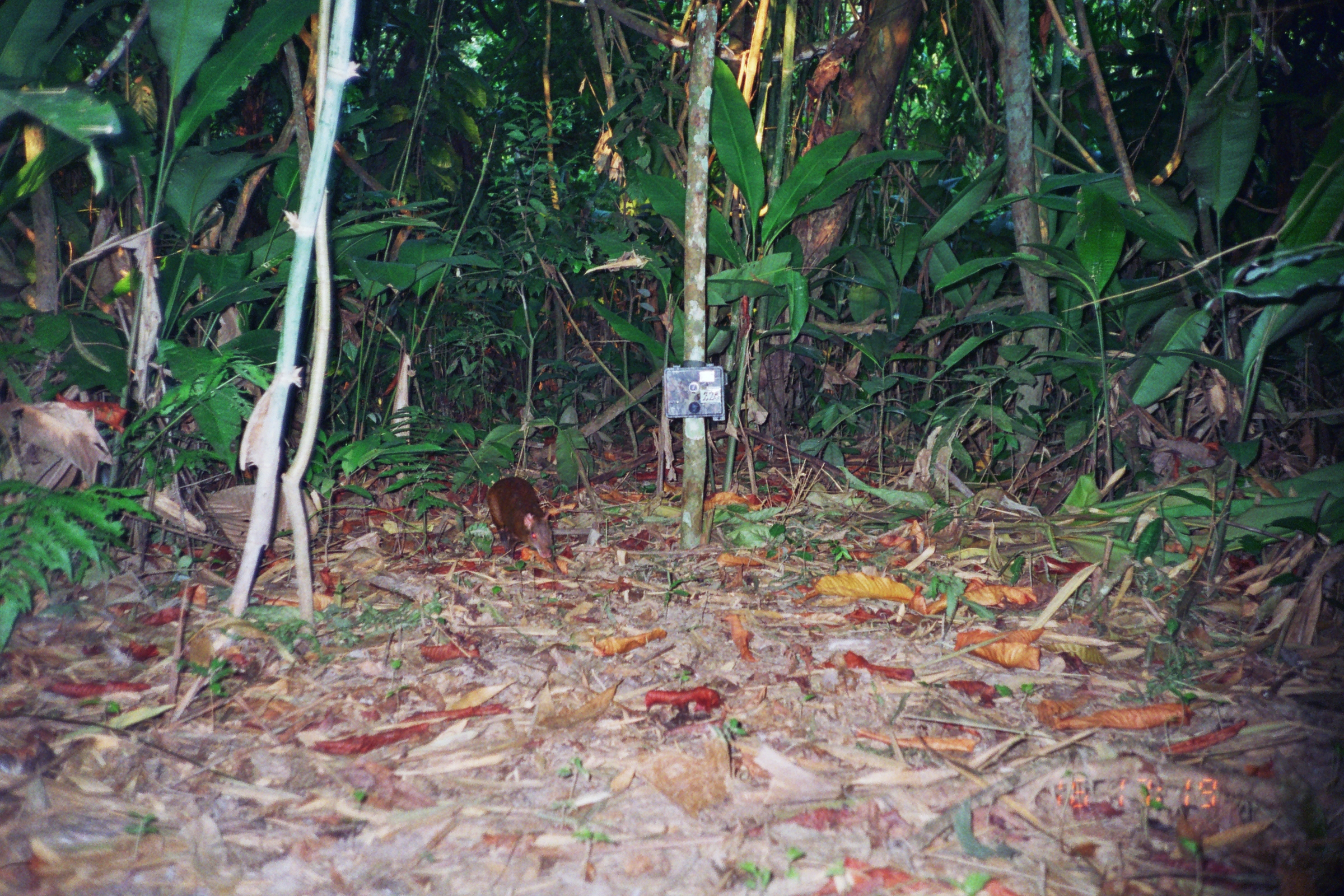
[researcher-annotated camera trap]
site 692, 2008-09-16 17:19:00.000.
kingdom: Animalia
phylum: Chordata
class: Mammalia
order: Rodentia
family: Dasyproctidae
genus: Dasyprocta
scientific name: Dasyprocta punctata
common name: central american agouti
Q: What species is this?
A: Dasyprocta punctata (central american agouti).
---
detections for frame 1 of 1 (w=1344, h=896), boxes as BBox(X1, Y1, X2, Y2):
dasyprocta punctata: BBox(487, 476, 555, 561)